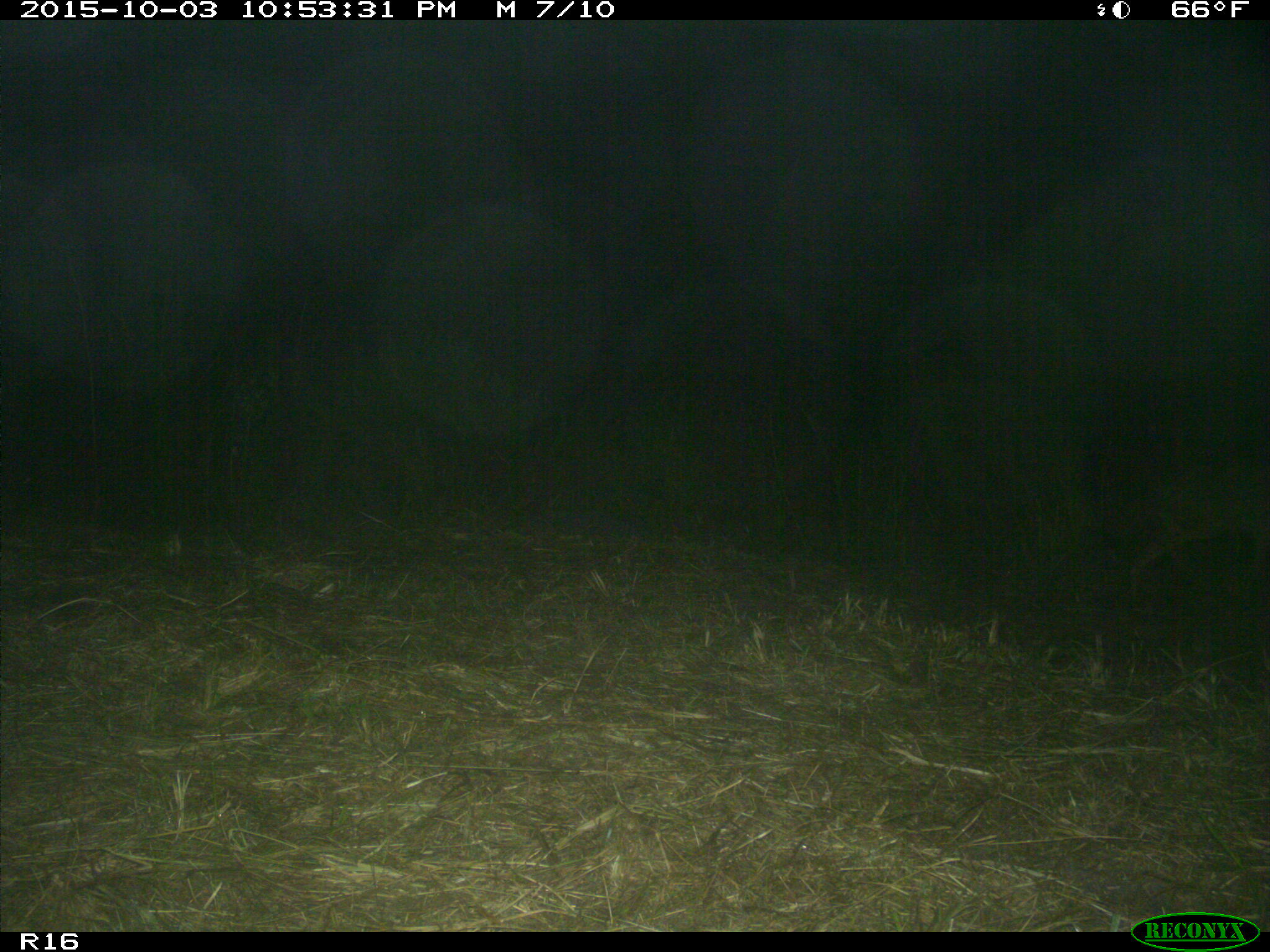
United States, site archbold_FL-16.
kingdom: Animalia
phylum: Chordata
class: Mammalia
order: Carnivora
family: Canidae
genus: Canis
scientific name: Canis latrans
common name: coyote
Canis latrans (coyote).